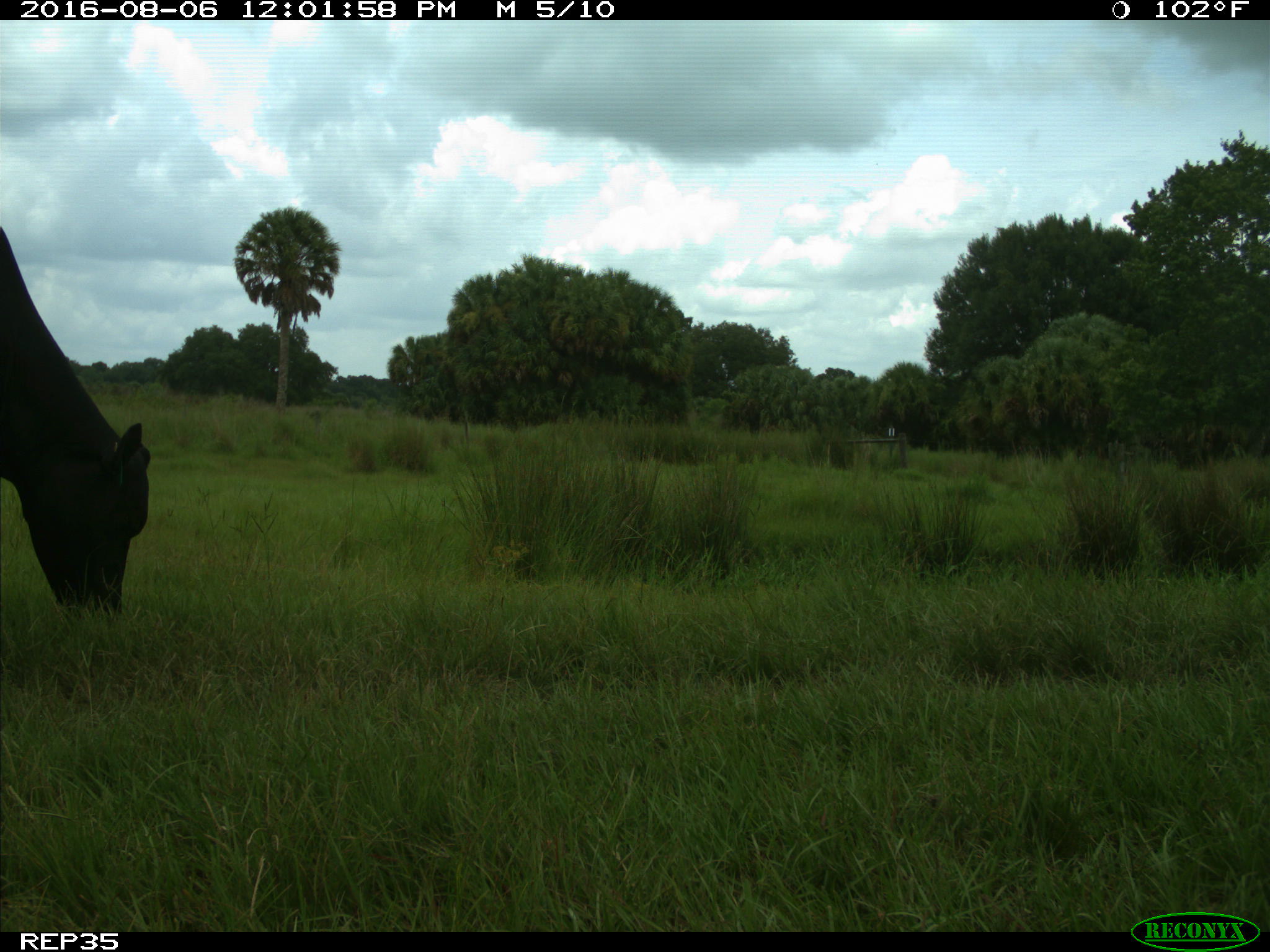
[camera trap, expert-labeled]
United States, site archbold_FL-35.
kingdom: Animalia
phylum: Chordata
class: Mammalia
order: Artiodactyla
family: Bovidae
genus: Bos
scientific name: Bos taurus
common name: domestic cow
Bos taurus (domestic cow).